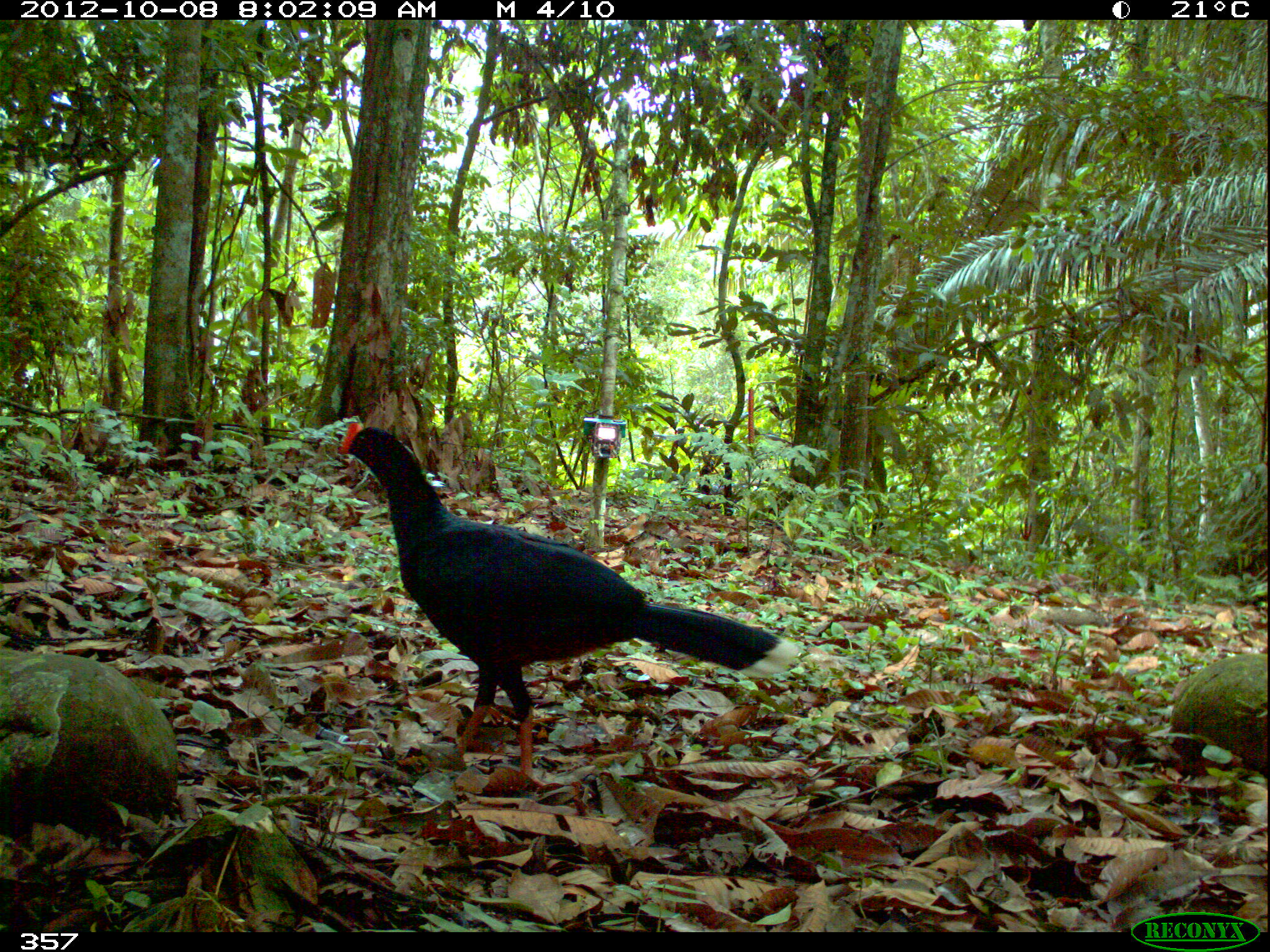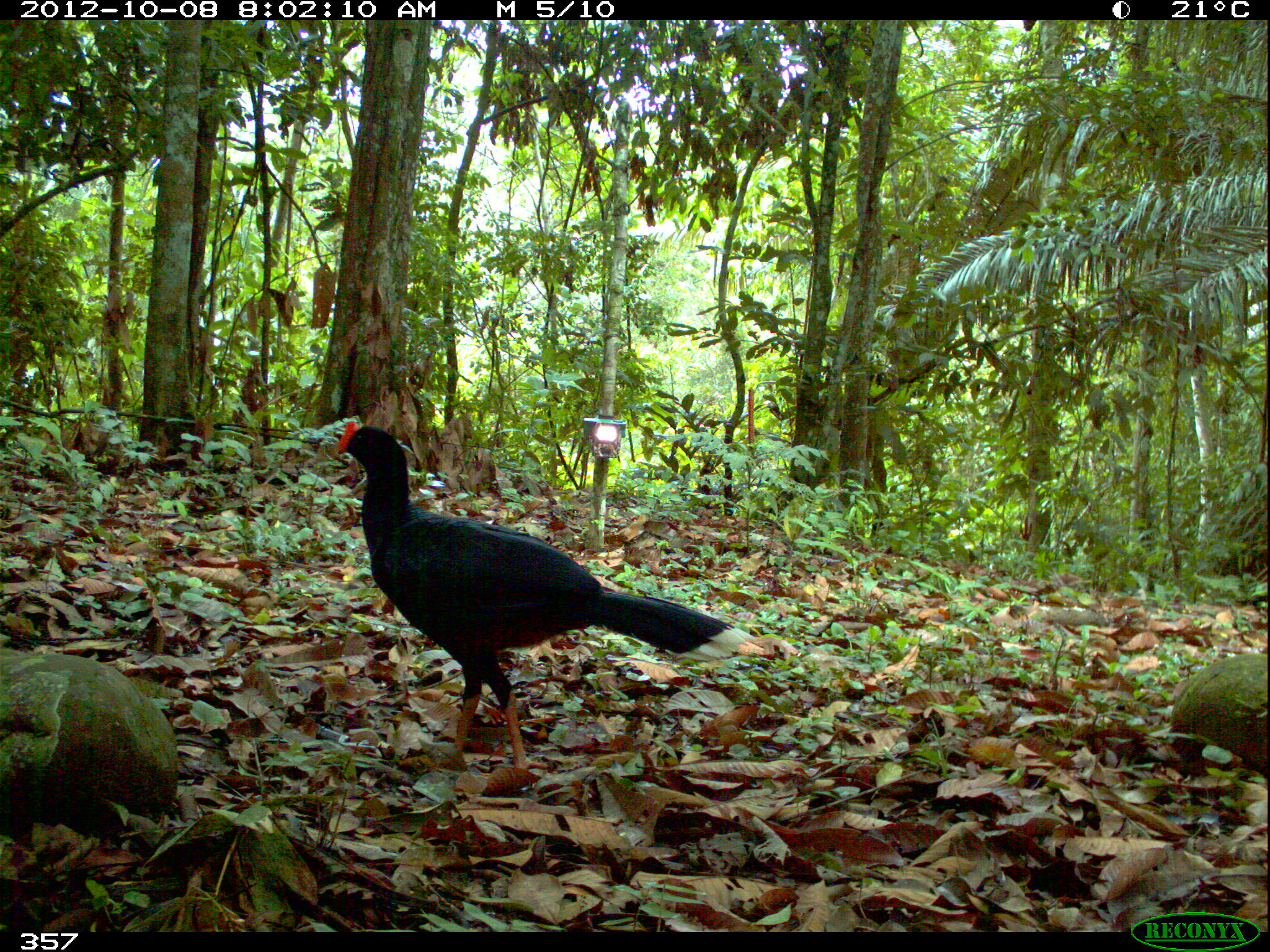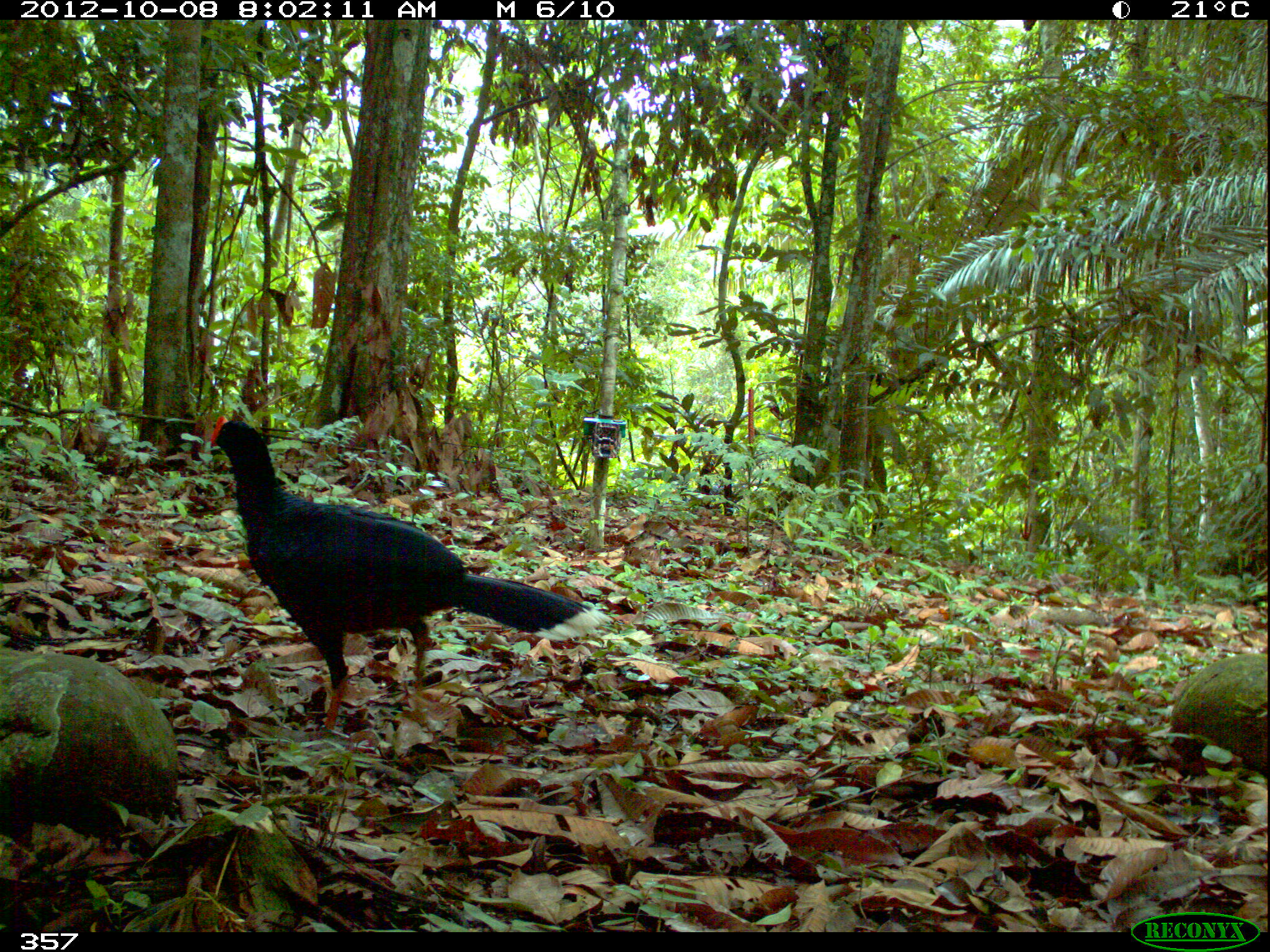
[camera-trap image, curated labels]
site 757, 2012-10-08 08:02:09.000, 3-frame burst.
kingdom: Animalia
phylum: Chordata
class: Aves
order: Galliformes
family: Cracidae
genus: Mitu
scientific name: Mitu tuberosum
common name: razor-billed curassow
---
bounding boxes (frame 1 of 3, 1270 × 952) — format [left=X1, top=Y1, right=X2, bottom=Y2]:
mitu tuberosum: [left=335, top=420, right=800, bottom=788]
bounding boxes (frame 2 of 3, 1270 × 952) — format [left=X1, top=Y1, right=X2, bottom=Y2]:
mitu tuberosum: [left=334, top=419, right=753, bottom=770]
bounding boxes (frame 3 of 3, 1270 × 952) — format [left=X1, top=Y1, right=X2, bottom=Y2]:
mitu tuberosum: [left=208, top=414, right=614, bottom=730]